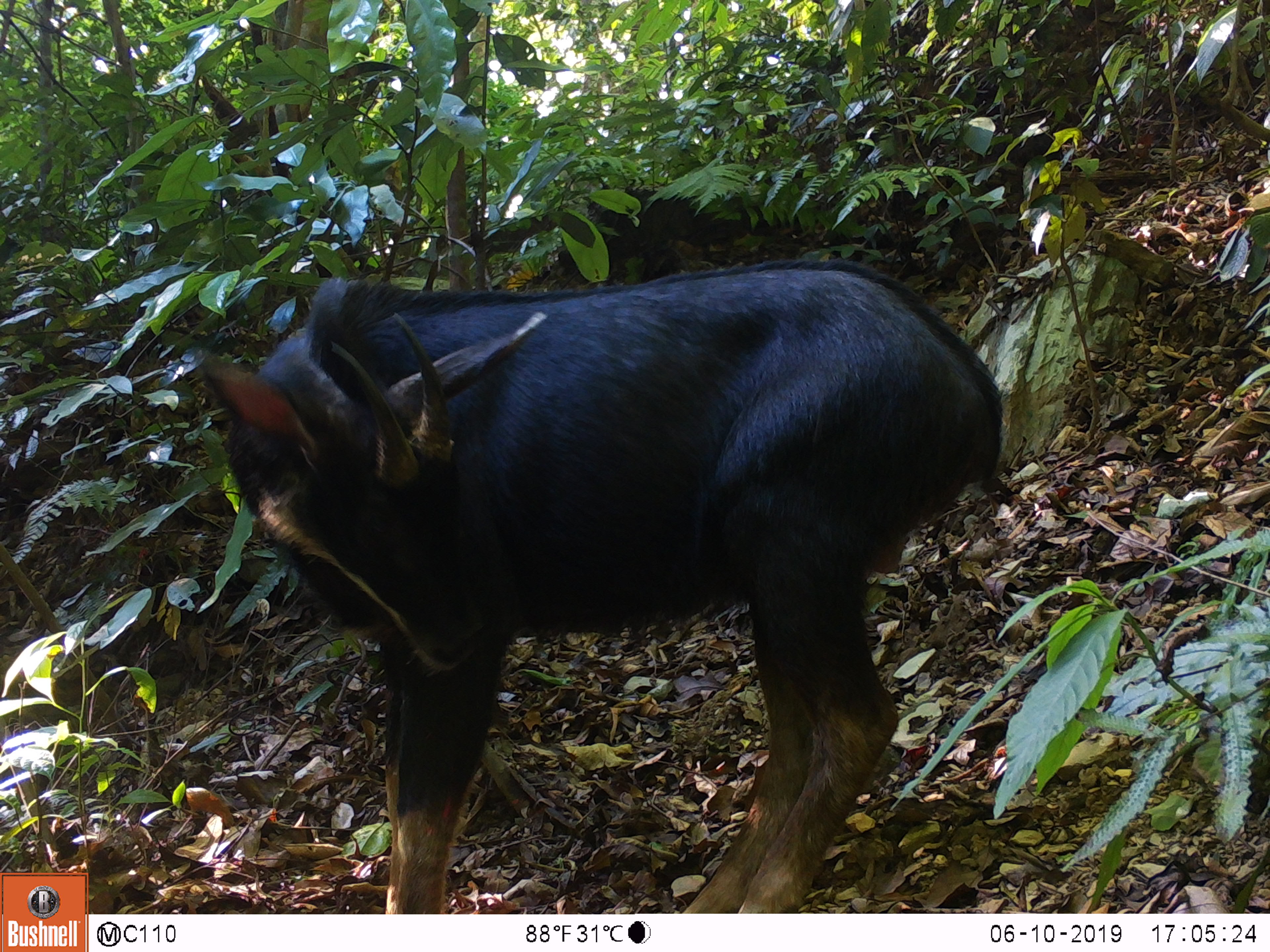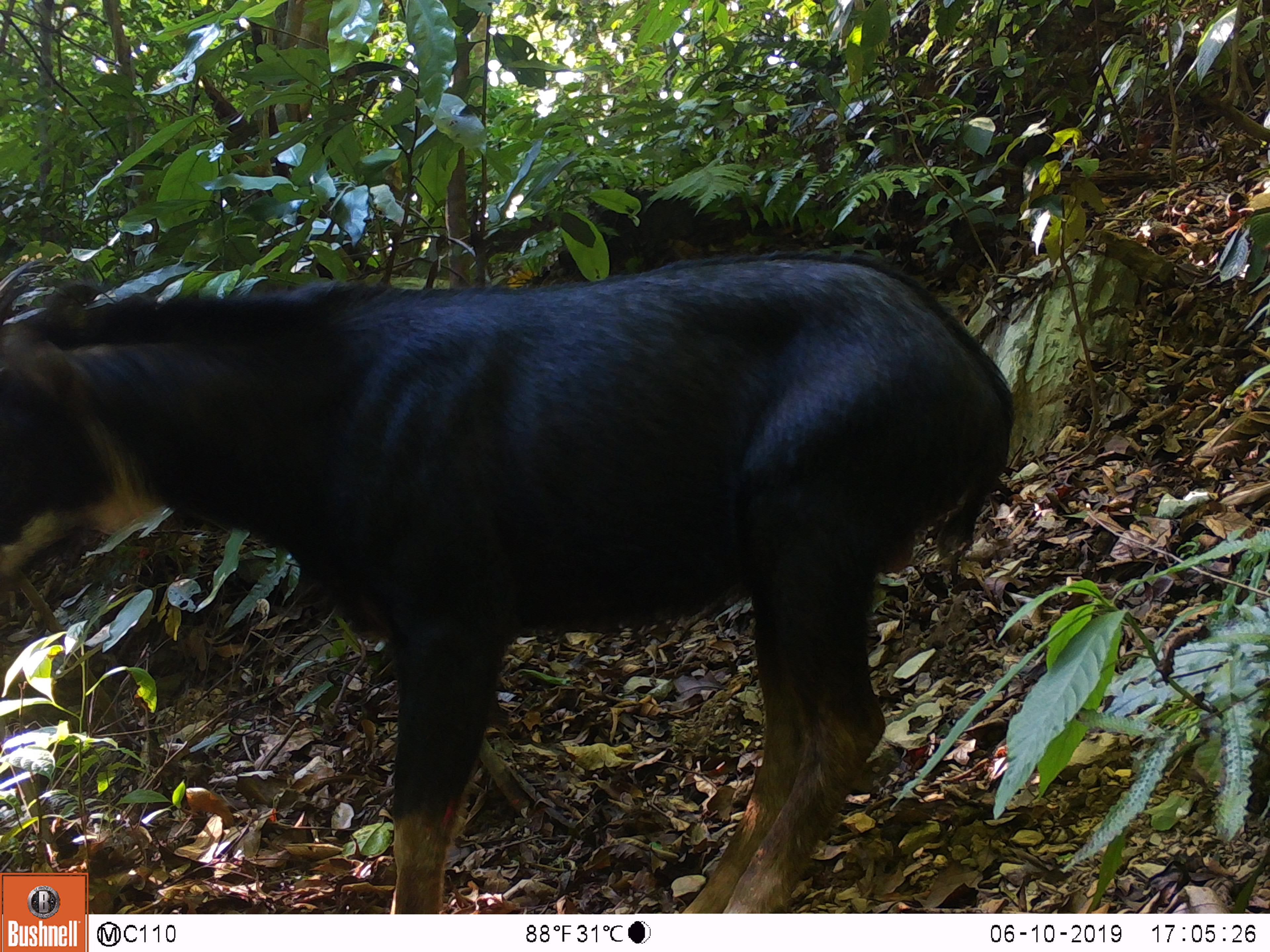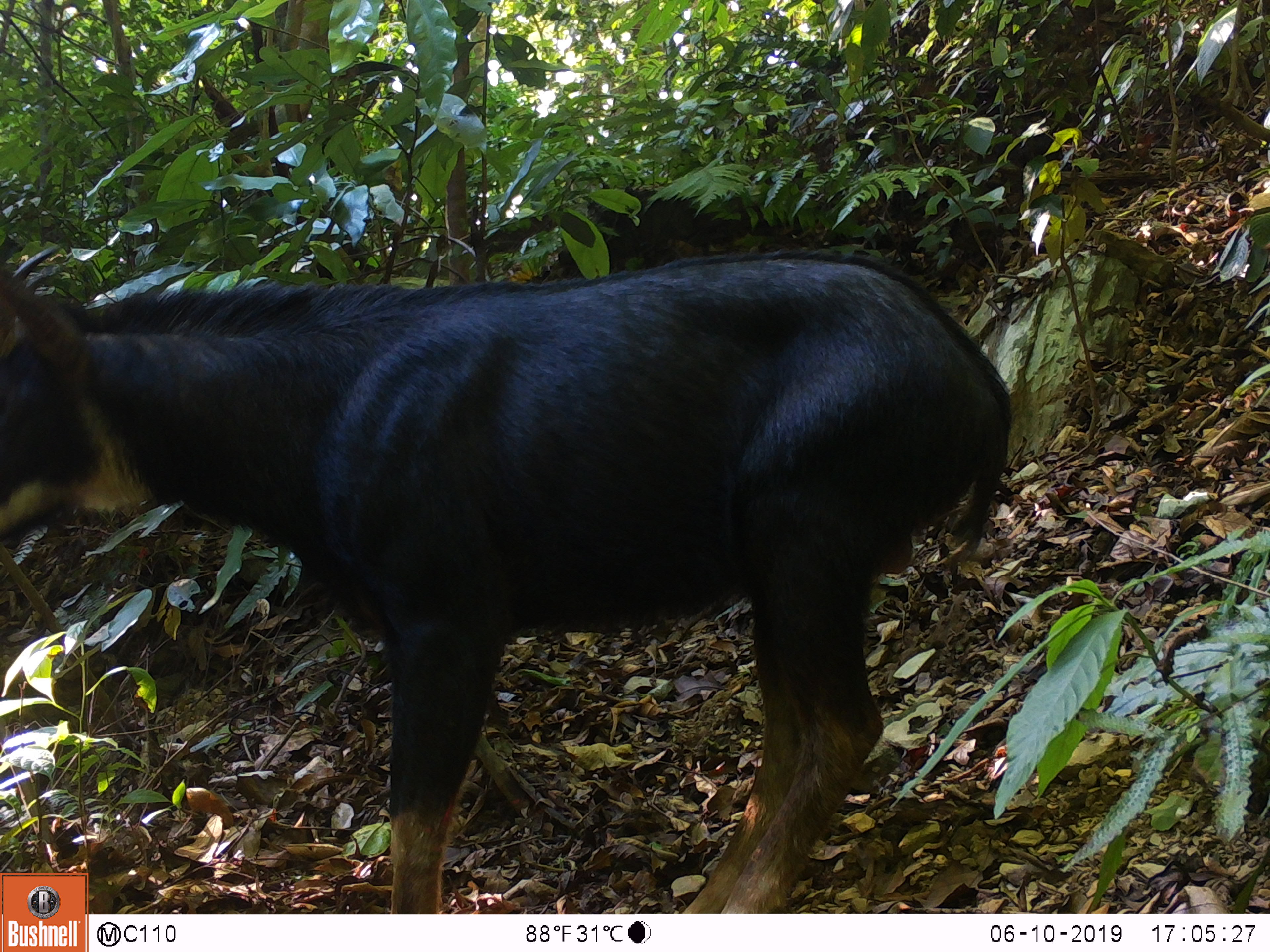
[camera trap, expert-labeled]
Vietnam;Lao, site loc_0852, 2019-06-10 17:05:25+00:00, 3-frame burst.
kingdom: Animalia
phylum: Chordata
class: Mammalia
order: Artiodactyla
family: Bovidae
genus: Capricornis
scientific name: Capricornis sumatraensis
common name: chinese serow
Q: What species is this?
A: Chinese serow (Capricornis sumatraensis).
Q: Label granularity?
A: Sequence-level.